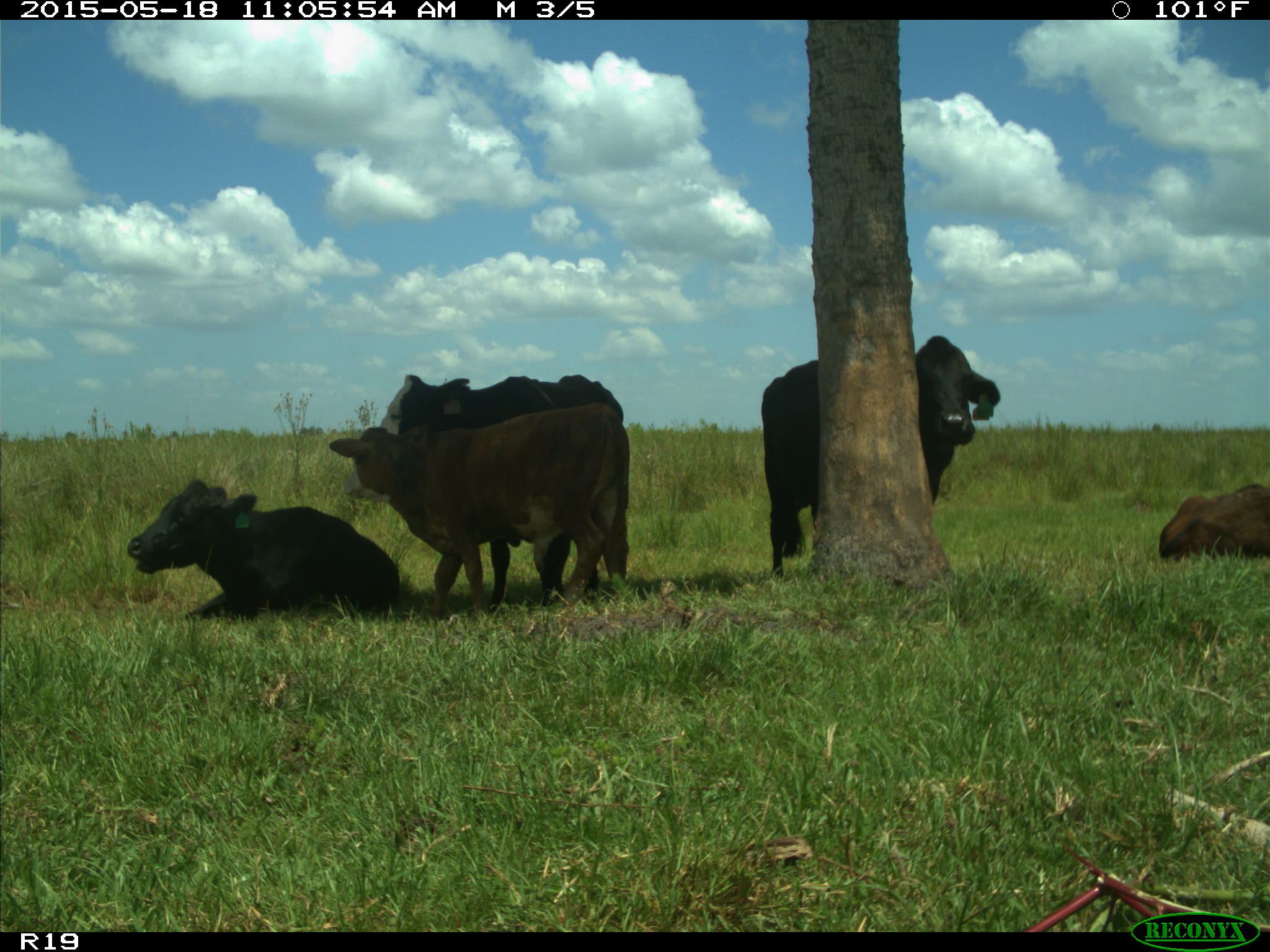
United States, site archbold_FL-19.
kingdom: Animalia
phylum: Chordata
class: Mammalia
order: Artiodactyla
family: Bovidae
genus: Bos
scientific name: Bos taurus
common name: domestic cow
Bos taurus (domestic cow).